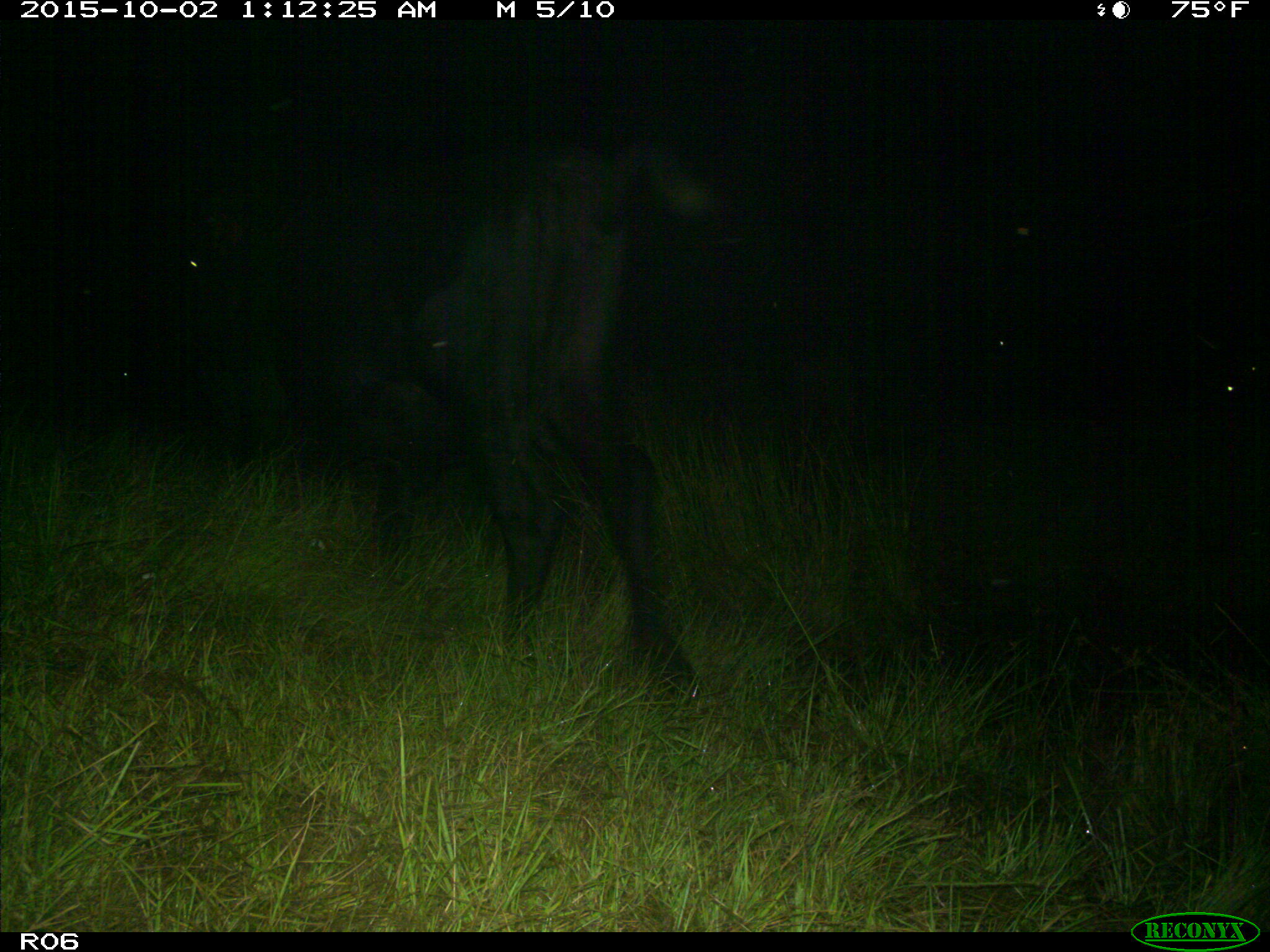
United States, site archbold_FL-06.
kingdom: Animalia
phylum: Chordata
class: Mammalia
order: Artiodactyla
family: Bovidae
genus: Bos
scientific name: Bos taurus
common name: domestic cow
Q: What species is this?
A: Bos taurus (domestic cow).